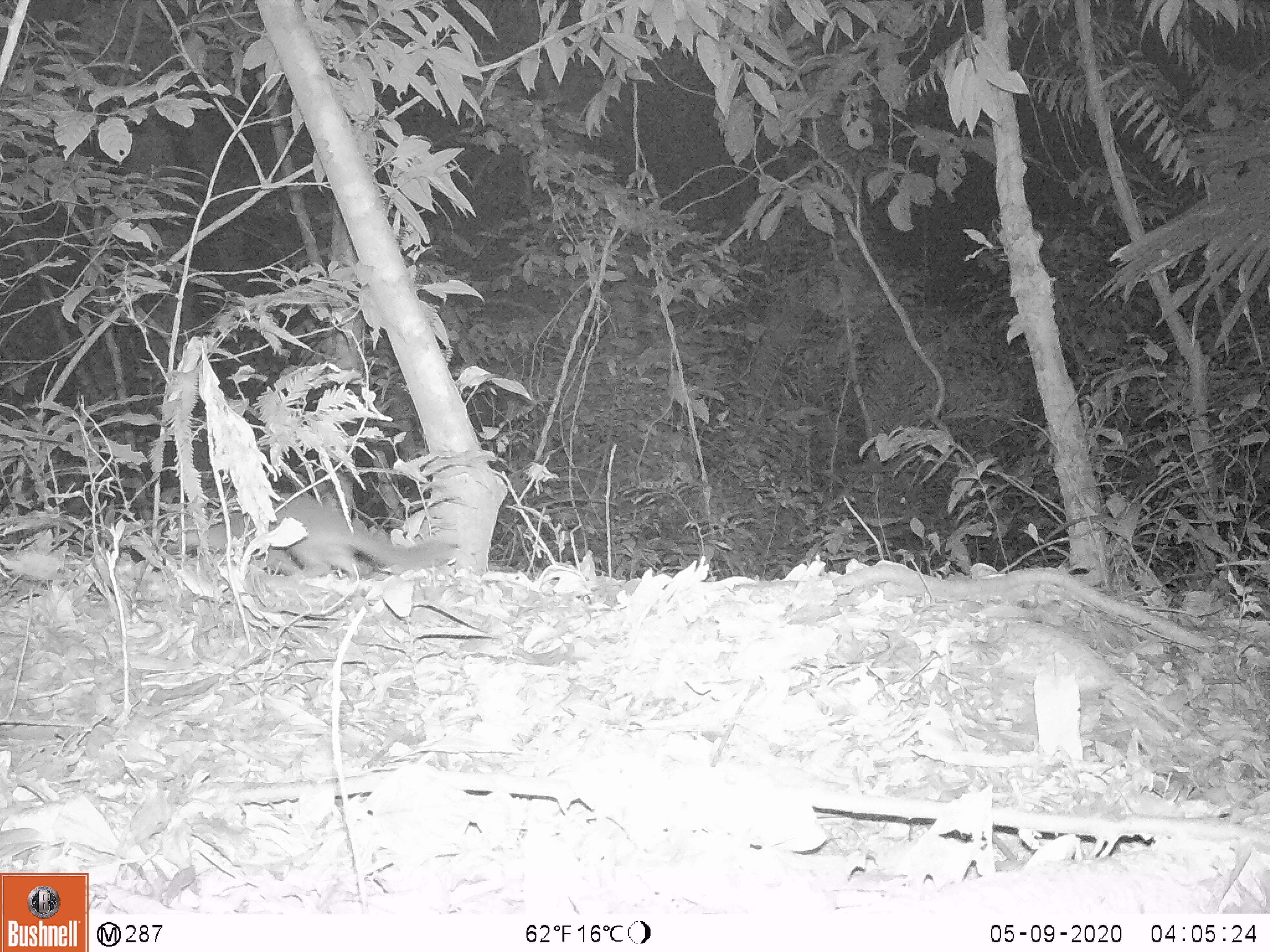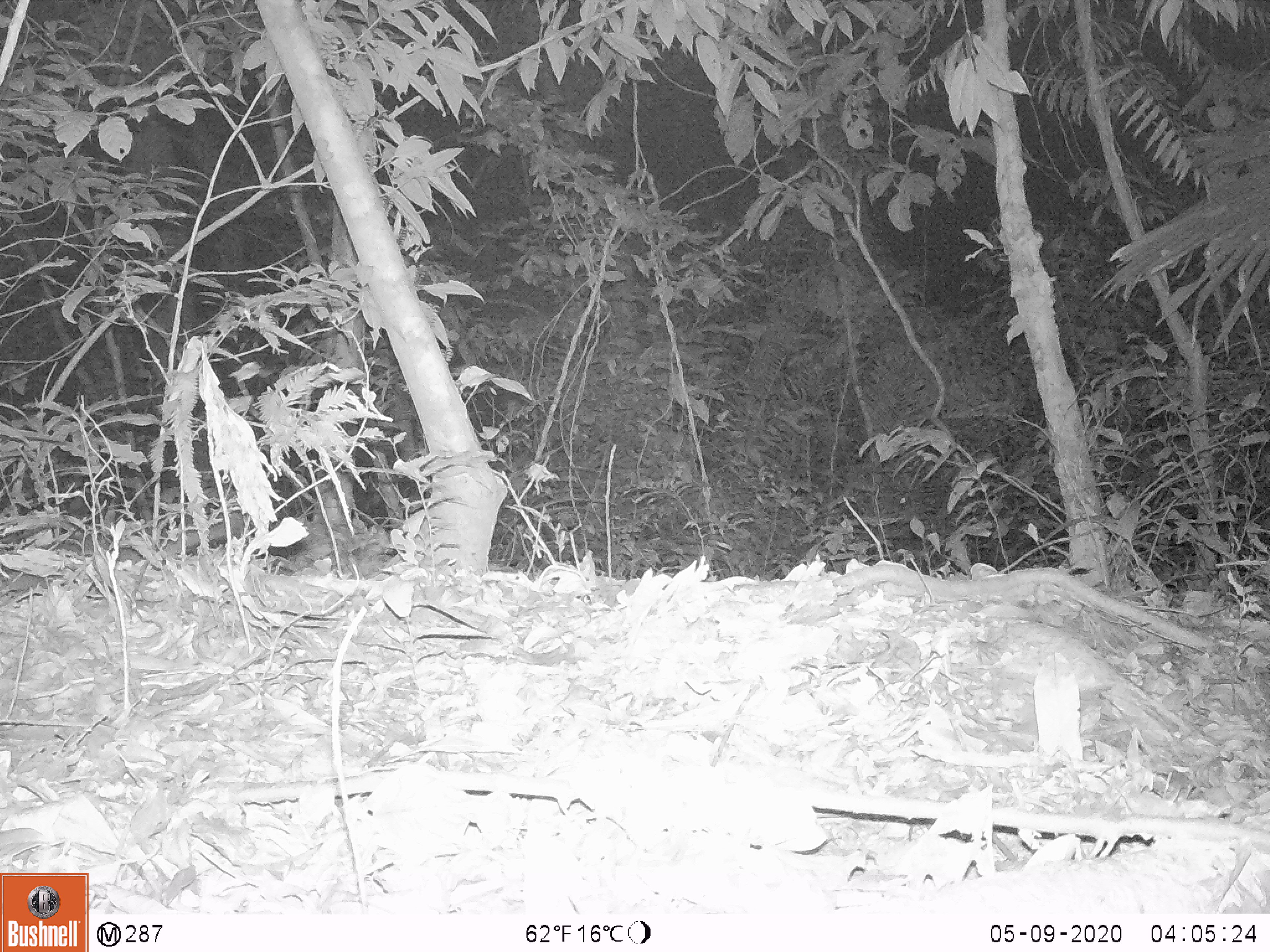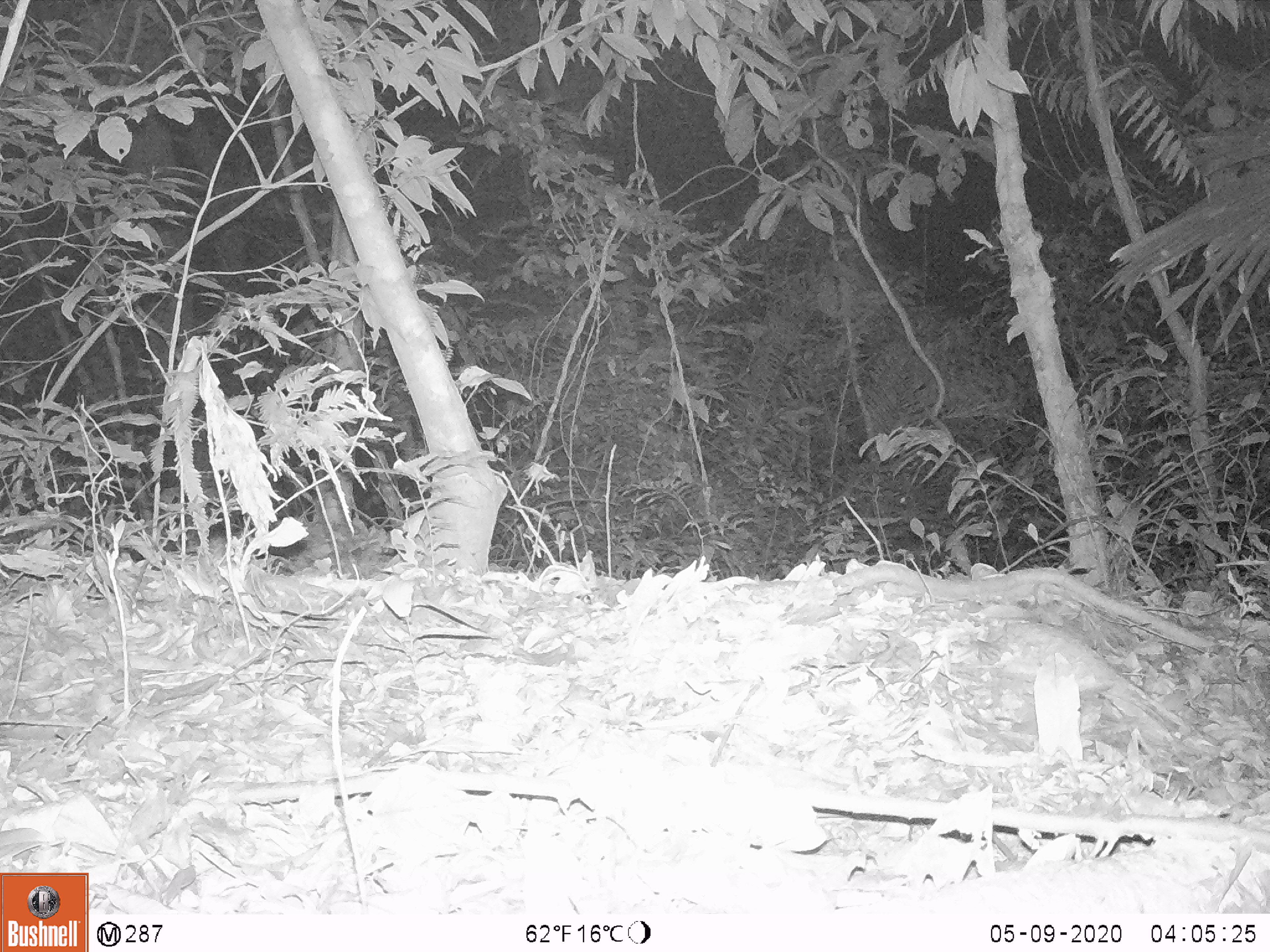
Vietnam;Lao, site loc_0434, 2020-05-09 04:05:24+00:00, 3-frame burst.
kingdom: Animalia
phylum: Chordata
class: Mammalia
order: Carnivora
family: Mustelidae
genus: Melogale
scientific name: Melogale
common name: ferret badger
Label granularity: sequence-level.